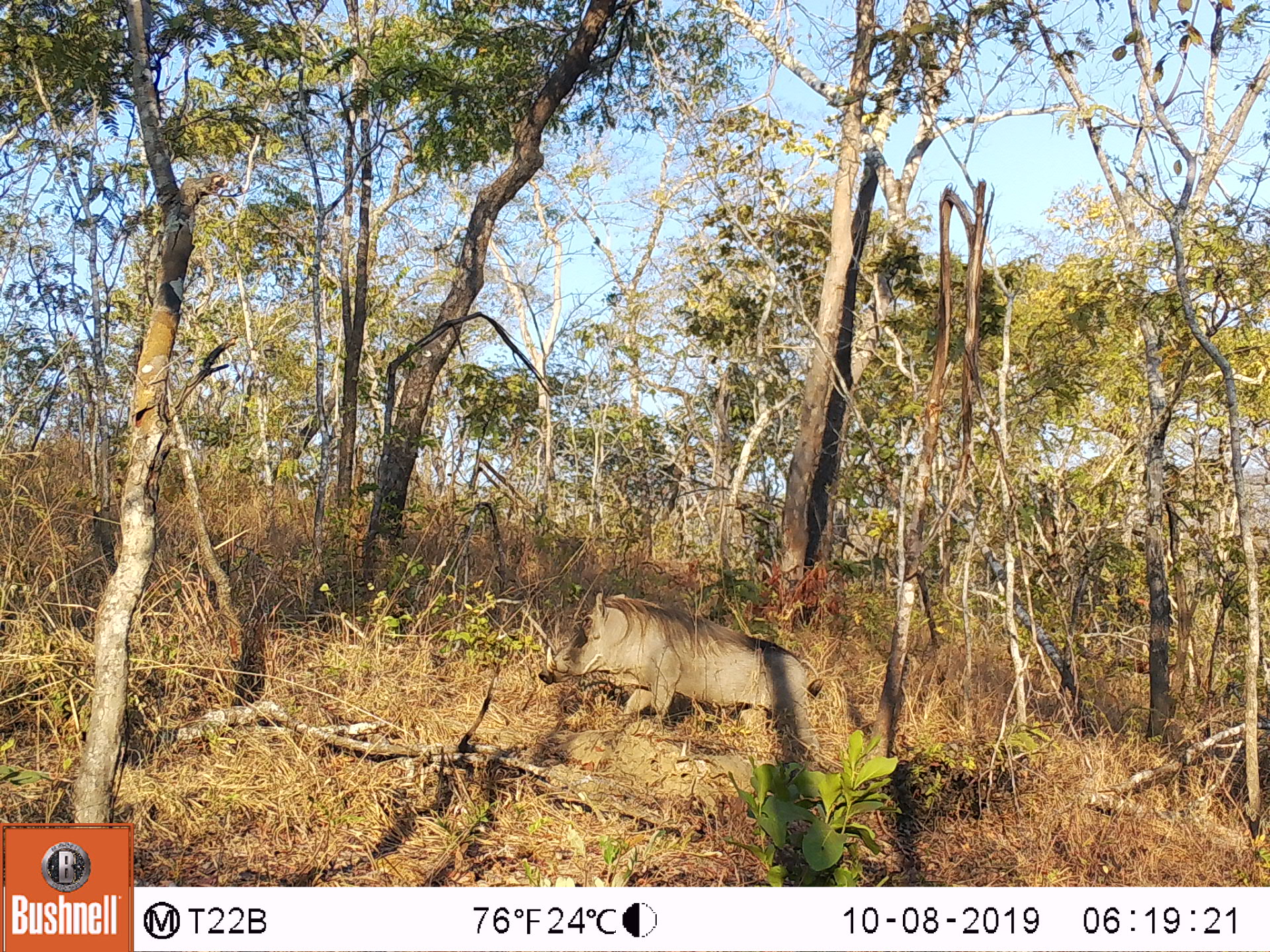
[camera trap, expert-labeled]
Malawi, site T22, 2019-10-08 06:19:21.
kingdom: Animalia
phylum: Chordata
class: Mammalia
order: Artiodactyla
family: Suidae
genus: Phacochoerus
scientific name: Phacochoerus africanus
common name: common warthog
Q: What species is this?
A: Common warthog (Phacochoerus africanus).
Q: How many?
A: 1.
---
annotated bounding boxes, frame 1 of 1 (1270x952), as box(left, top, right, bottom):
common warthog: box(531, 590, 821, 750)